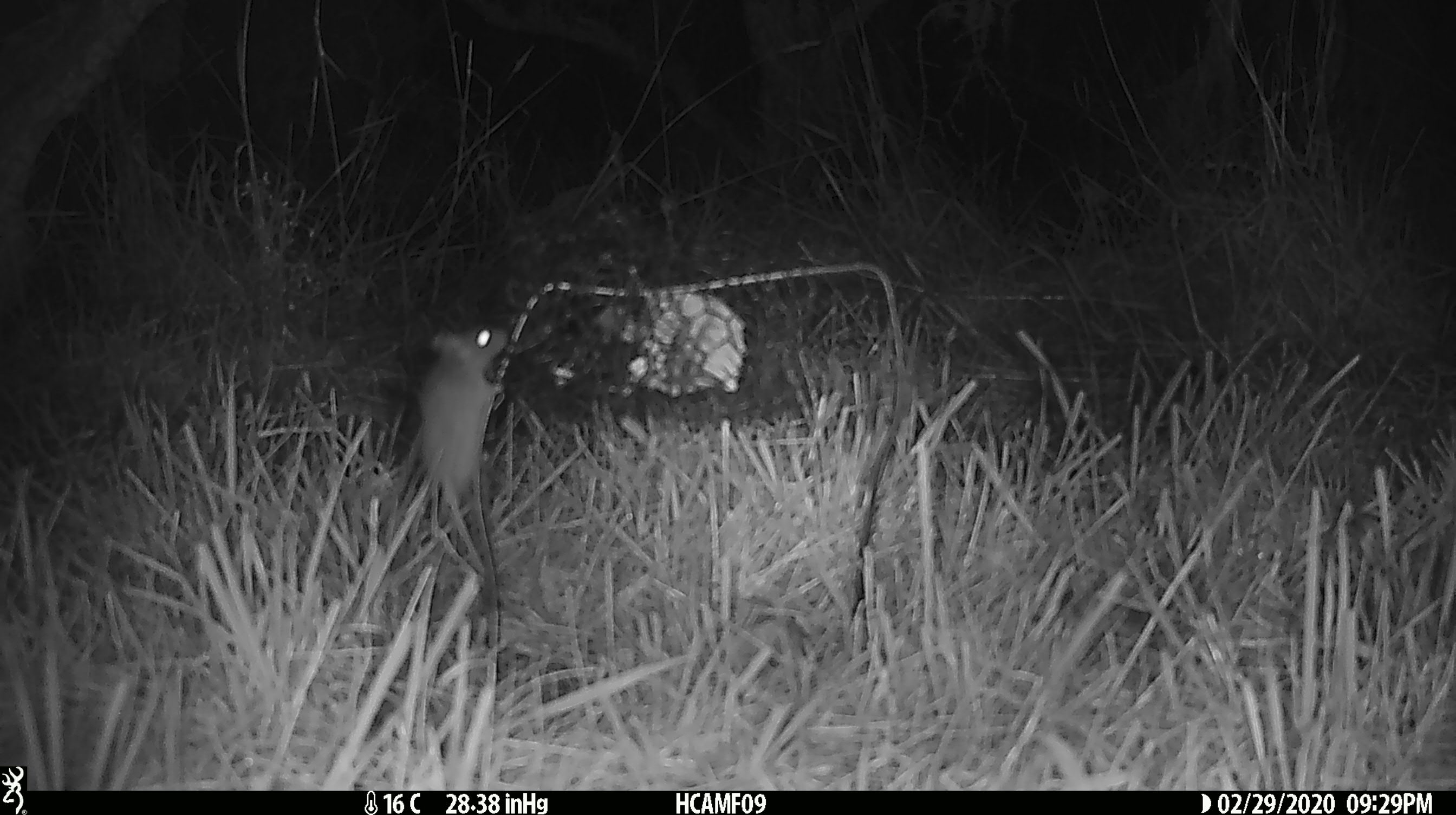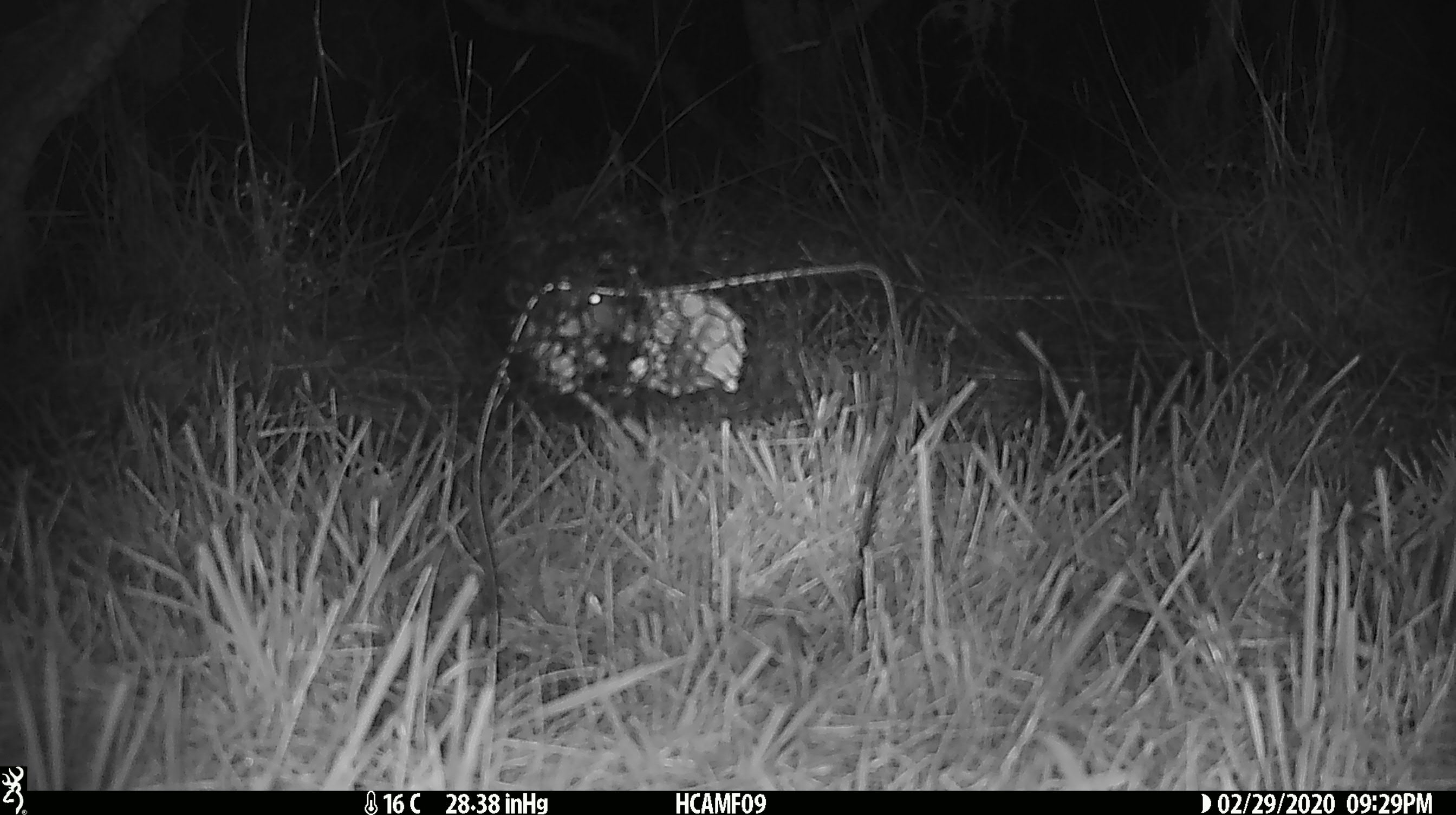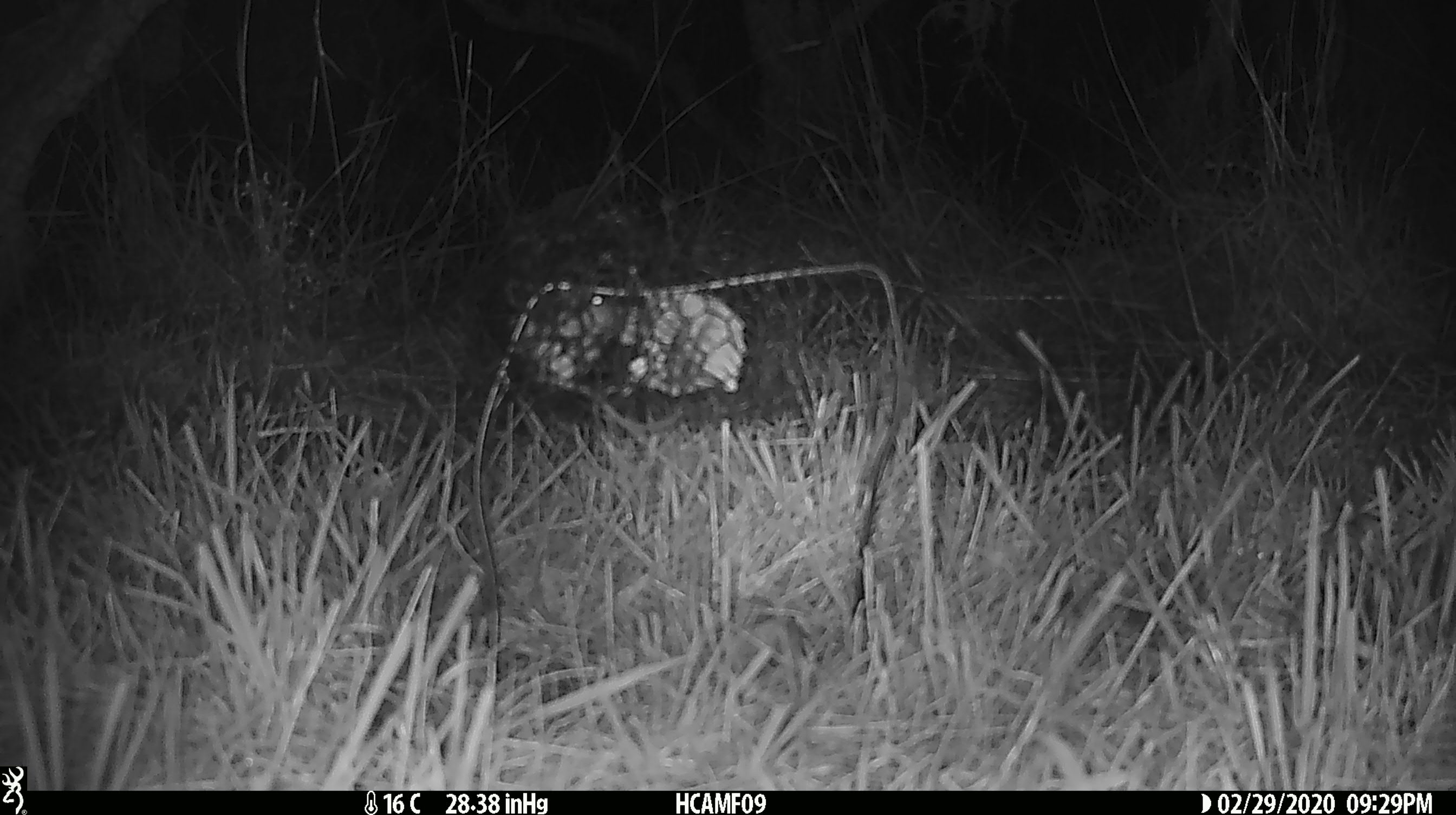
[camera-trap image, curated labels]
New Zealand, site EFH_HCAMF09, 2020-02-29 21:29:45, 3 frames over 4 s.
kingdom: Animalia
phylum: Chordata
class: Mammalia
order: Rodentia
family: Muridae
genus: Mus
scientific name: Mus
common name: mouse